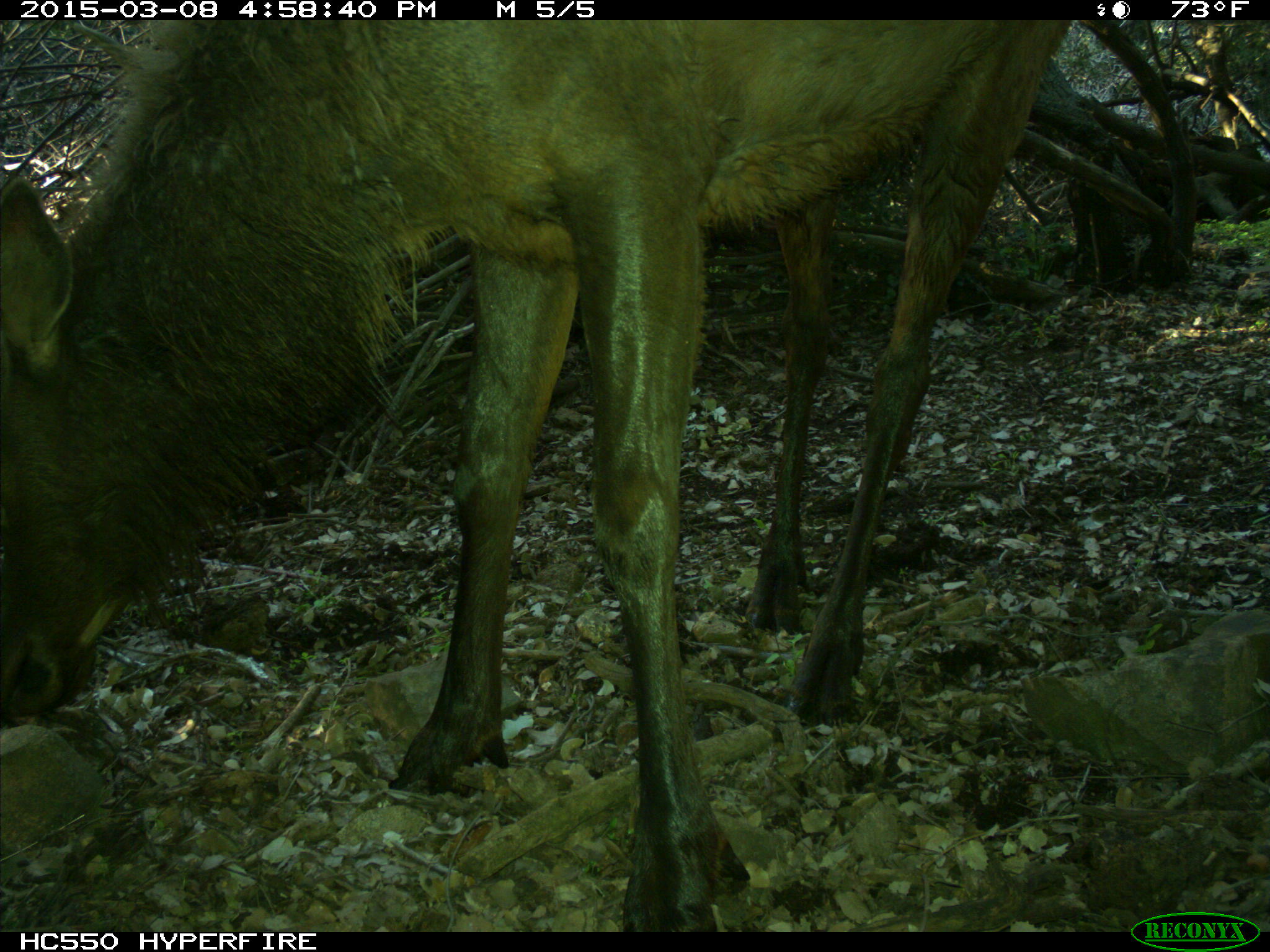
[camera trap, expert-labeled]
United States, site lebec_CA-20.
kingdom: Animalia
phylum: Chordata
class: Mammalia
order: Artiodactyla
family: Cervidae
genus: Cervus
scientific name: Cervus canadensis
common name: elk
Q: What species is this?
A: Cervus canadensis (elk).